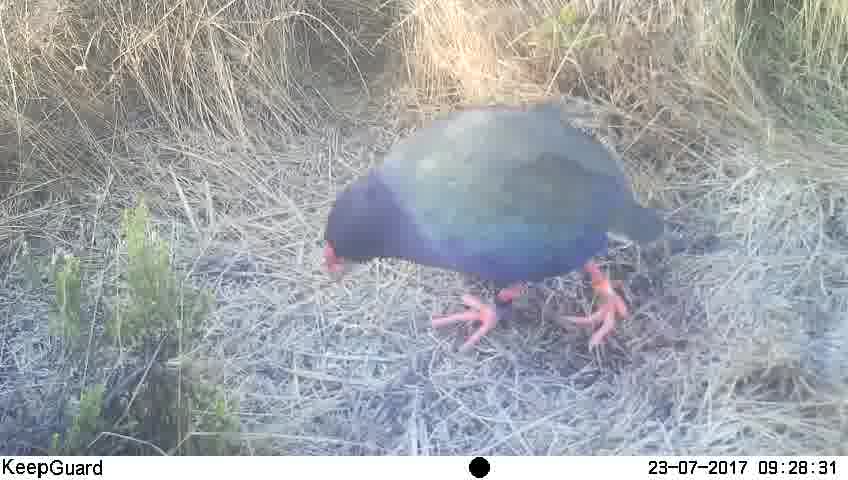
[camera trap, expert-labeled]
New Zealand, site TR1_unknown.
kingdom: Animalia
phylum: Chordata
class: Aves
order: Gruiformes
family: Rallidae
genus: Porphyrio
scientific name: Porphyrio mantelli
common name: takahe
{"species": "takahe (Porphyrio mantelli)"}